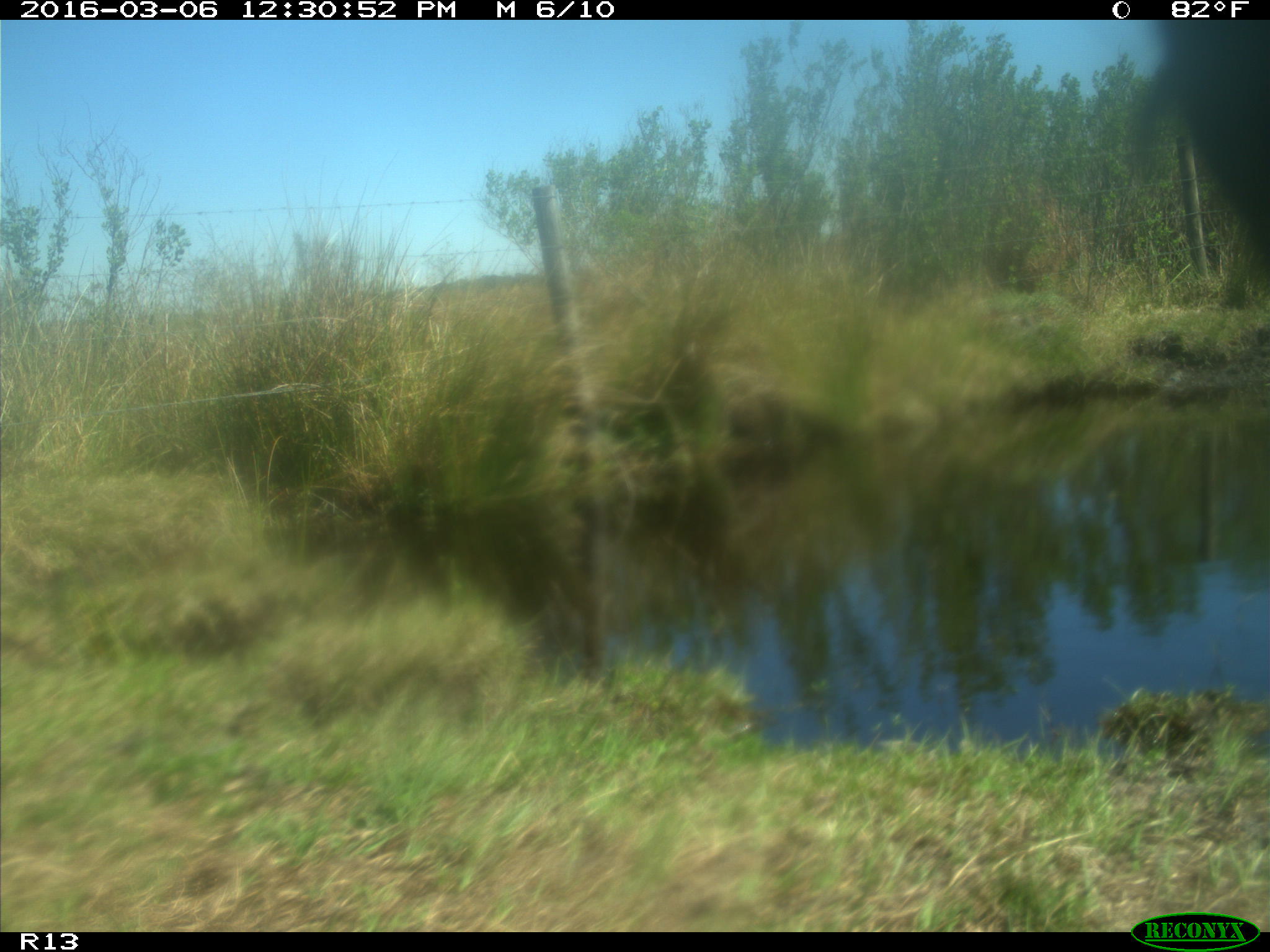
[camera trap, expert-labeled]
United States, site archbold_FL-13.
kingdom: Animalia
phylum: Chordata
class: Mammalia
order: Artiodactyla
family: Bovidae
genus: Bos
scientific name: Bos taurus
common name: domestic cow